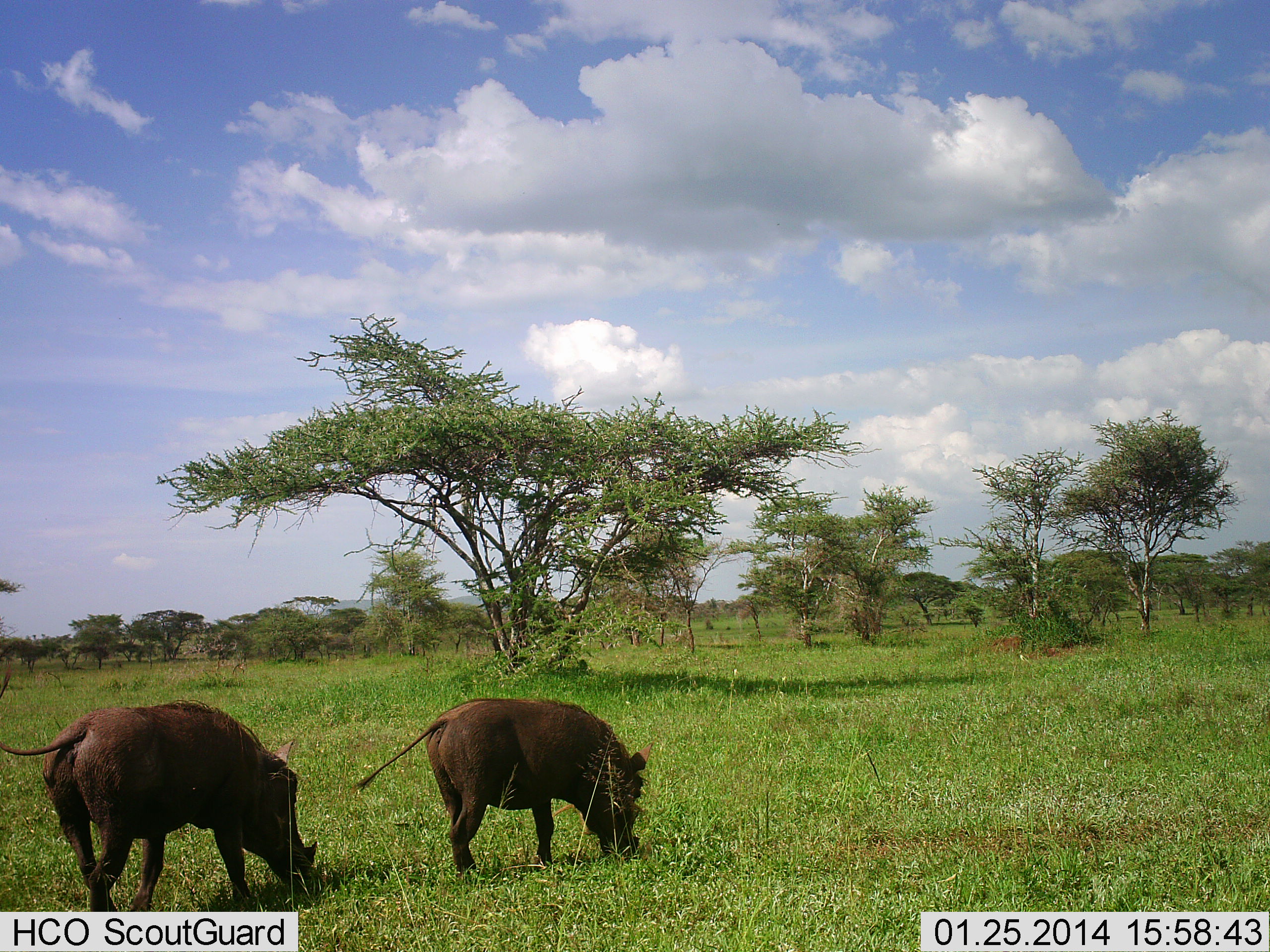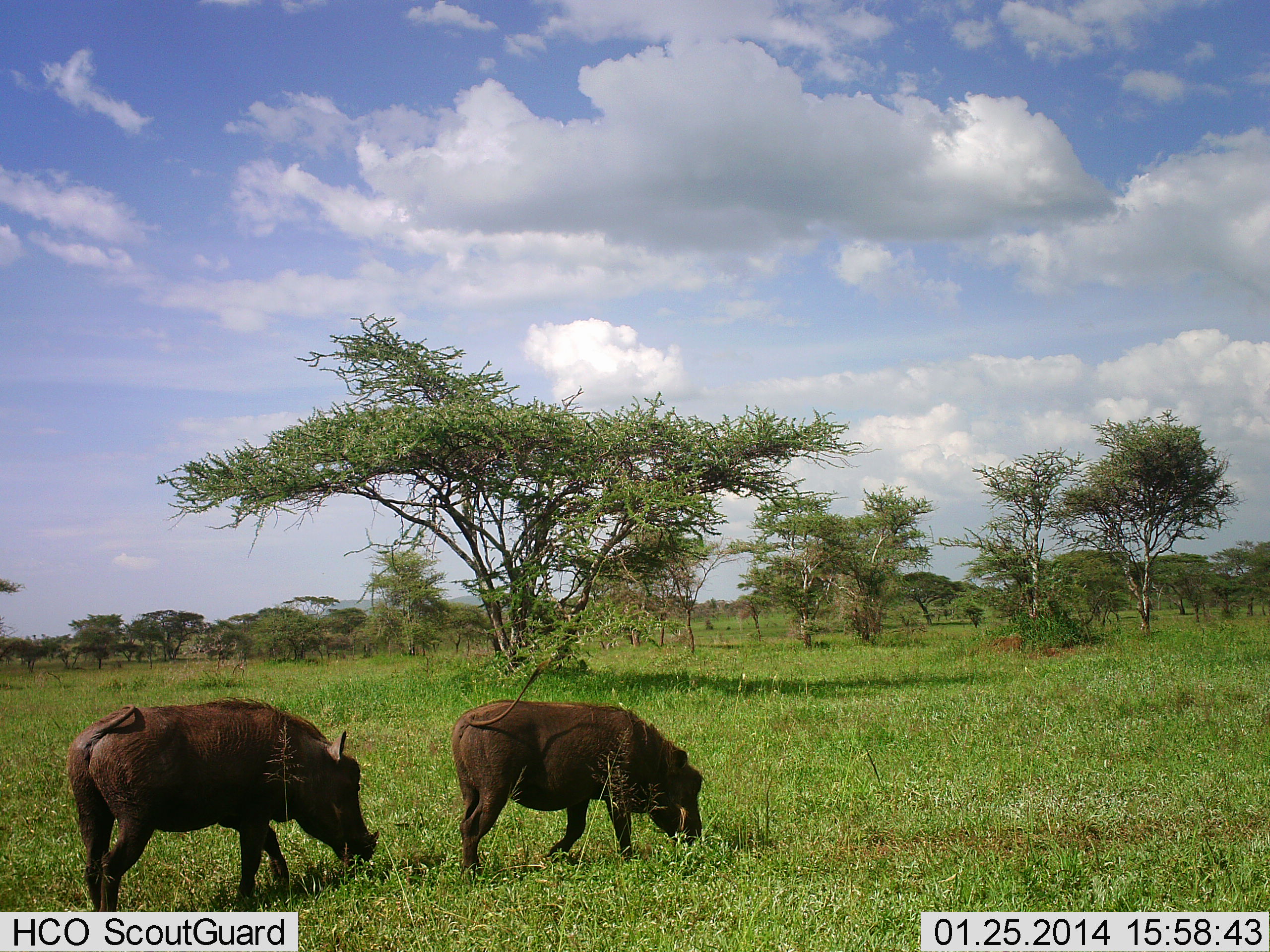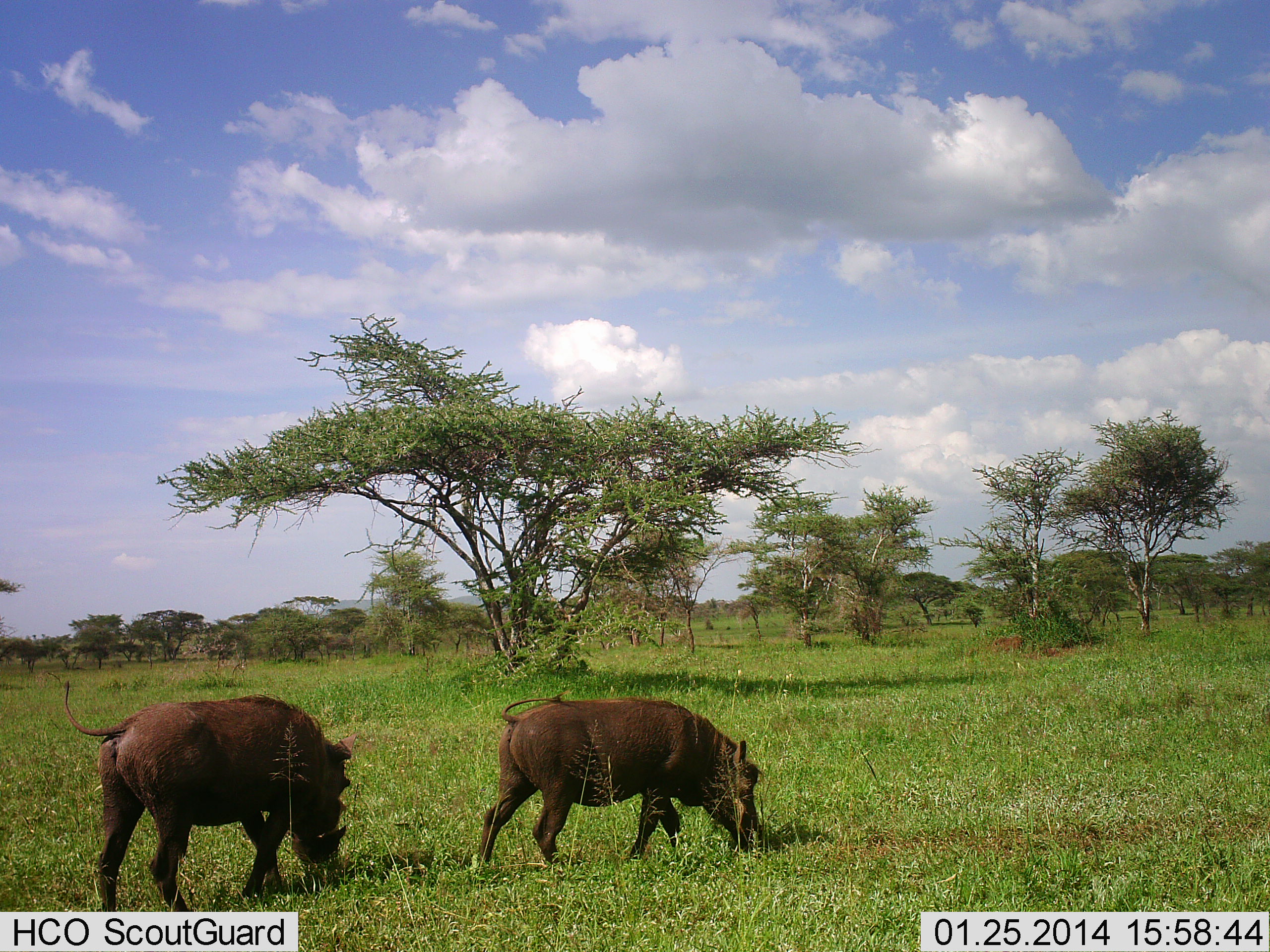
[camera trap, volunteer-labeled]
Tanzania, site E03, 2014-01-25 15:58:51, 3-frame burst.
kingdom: Animalia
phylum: Chordata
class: Mammalia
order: Artiodactyla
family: Suidae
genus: Phacochoerus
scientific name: Phacochoerus africanus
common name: warthog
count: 2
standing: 10%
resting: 0%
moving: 50%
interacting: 0%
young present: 0%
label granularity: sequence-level